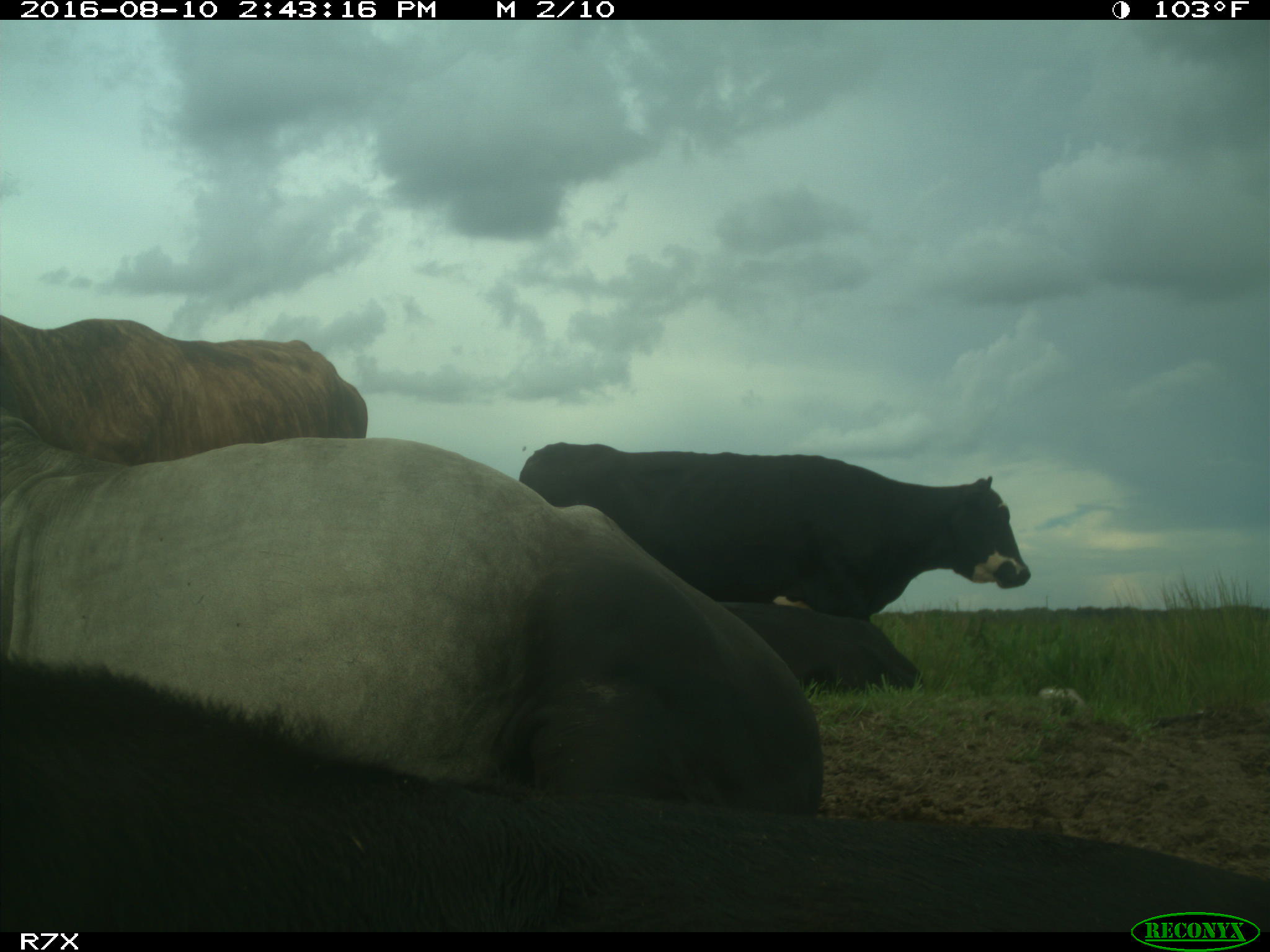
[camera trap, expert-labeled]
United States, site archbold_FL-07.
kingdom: Animalia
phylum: Chordata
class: Mammalia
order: Artiodactyla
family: Bovidae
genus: Bos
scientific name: Bos taurus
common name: domestic cow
Bos taurus (domestic cow).